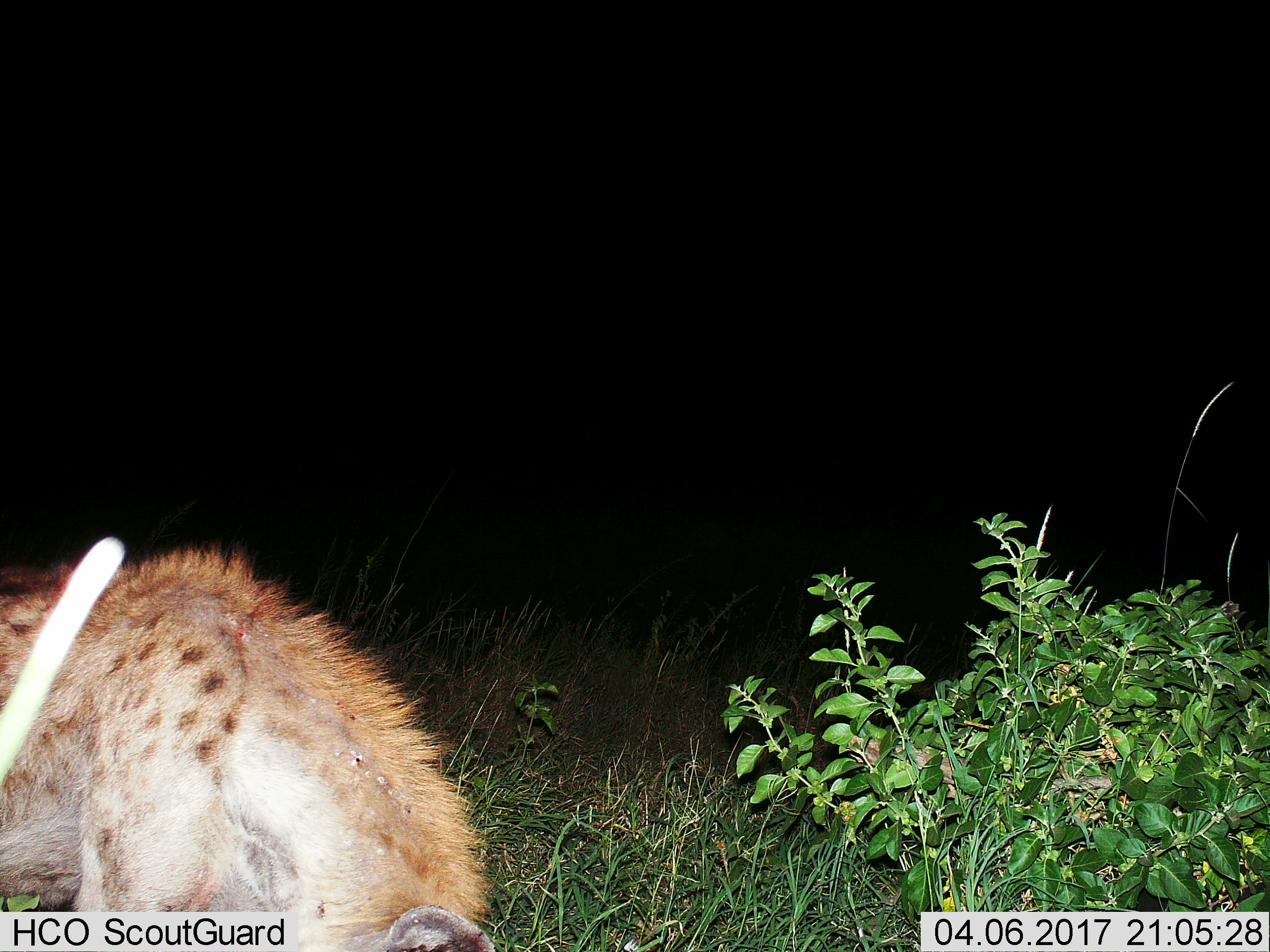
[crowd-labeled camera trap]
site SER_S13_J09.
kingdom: Animalia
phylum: Chordata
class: Mammalia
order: Carnivora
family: Hyaenidae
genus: Crocuta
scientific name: Crocuta crocuta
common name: spotted hyena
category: hyenaspotted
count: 1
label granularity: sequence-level